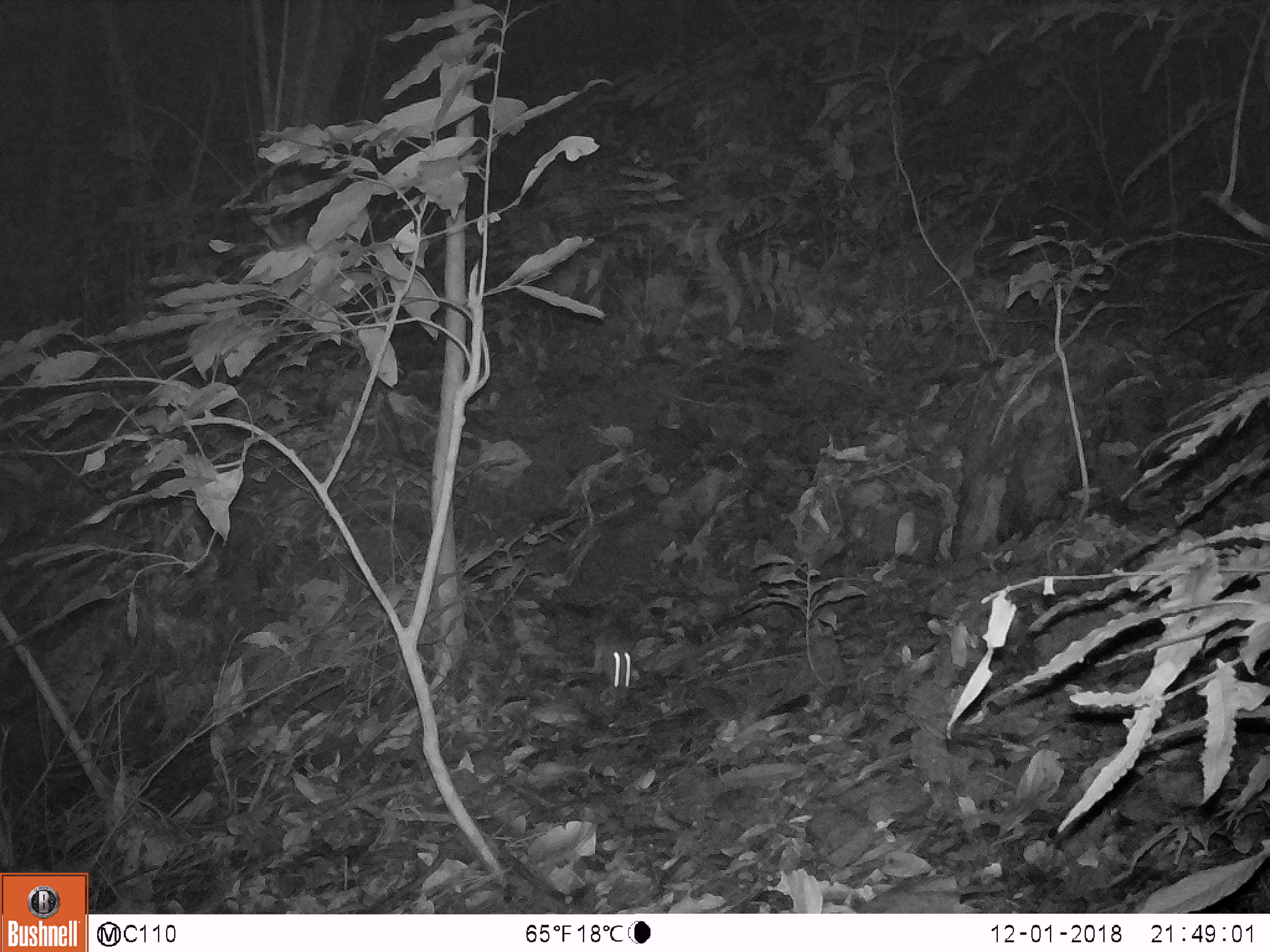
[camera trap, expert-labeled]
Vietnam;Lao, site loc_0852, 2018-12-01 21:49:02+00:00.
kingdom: Animalia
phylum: Chordata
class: Mammalia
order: Rodentia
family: Muridae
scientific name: Muridae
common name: old-world mice and rats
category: unidentified murid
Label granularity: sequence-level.